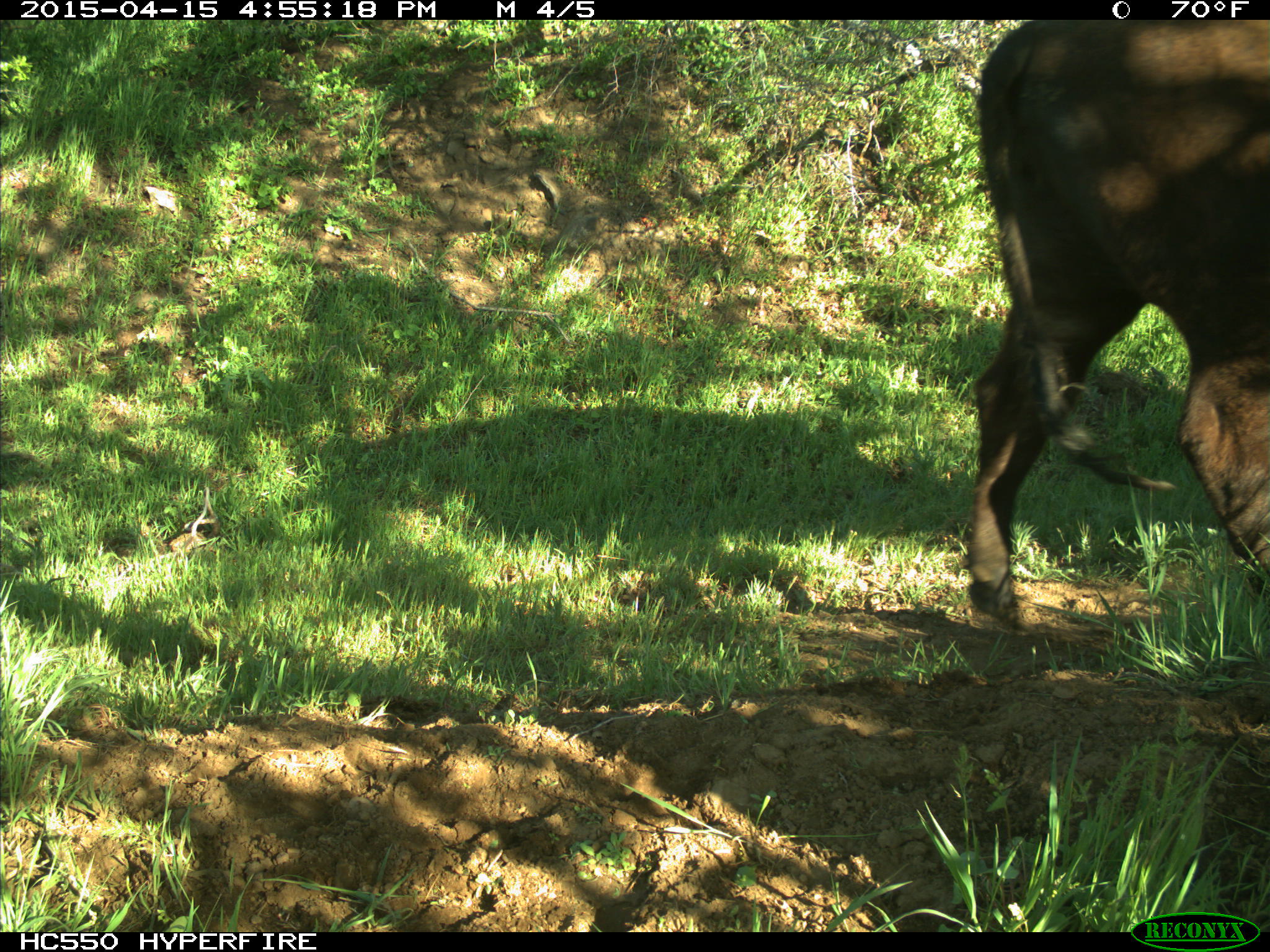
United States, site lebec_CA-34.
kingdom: Animalia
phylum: Chordata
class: Mammalia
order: Artiodactyla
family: Bovidae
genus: Bos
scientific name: Bos taurus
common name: domestic cow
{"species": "Bos taurus (domestic cow)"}